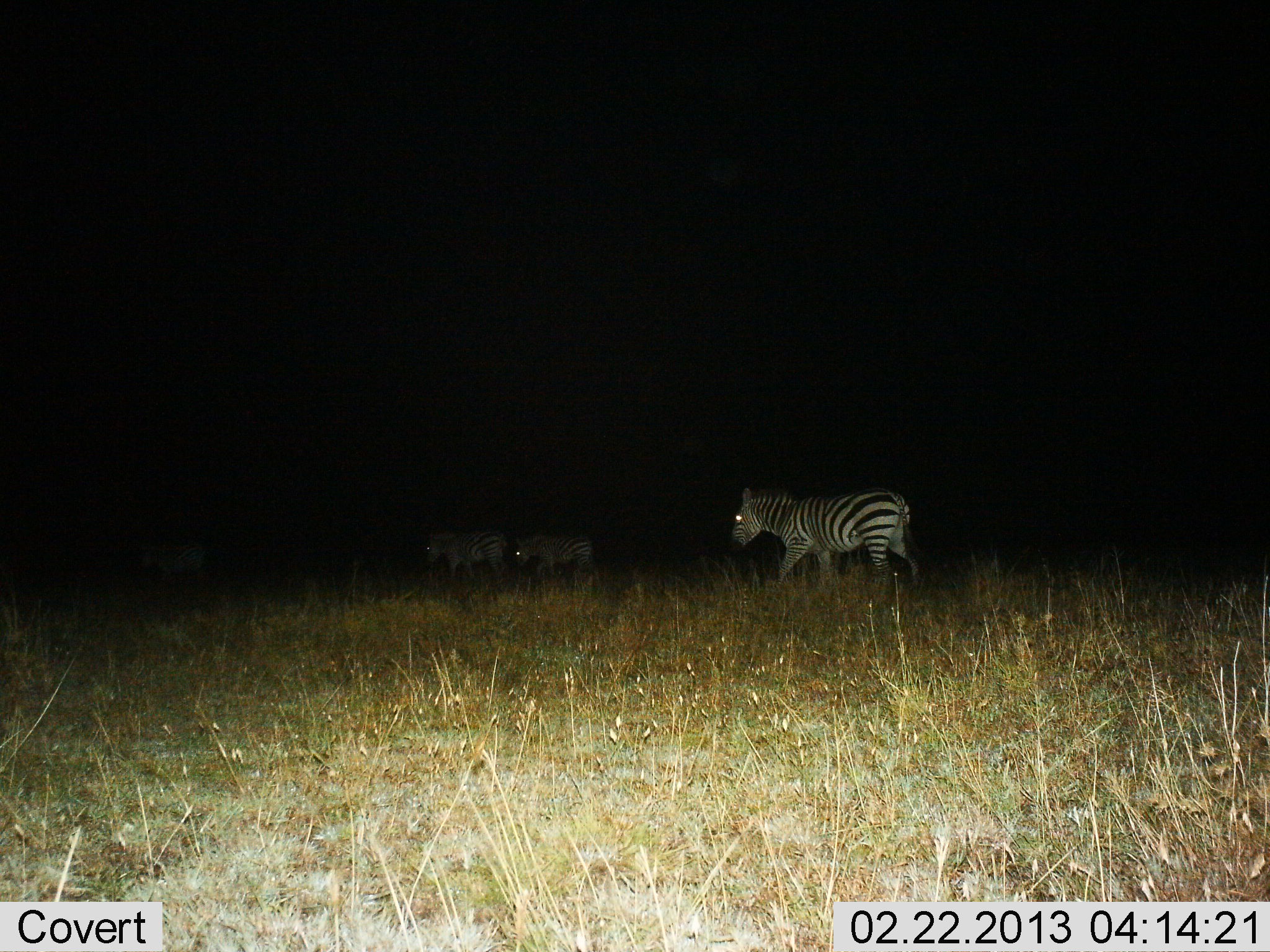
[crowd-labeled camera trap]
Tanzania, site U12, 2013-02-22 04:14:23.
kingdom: Animalia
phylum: Chordata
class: Mammalia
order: Perissodactyla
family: Equidae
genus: Equus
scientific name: Equus quagga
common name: plains zebra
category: zebra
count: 3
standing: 20%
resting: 0%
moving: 85%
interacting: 0%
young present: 0%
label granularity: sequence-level